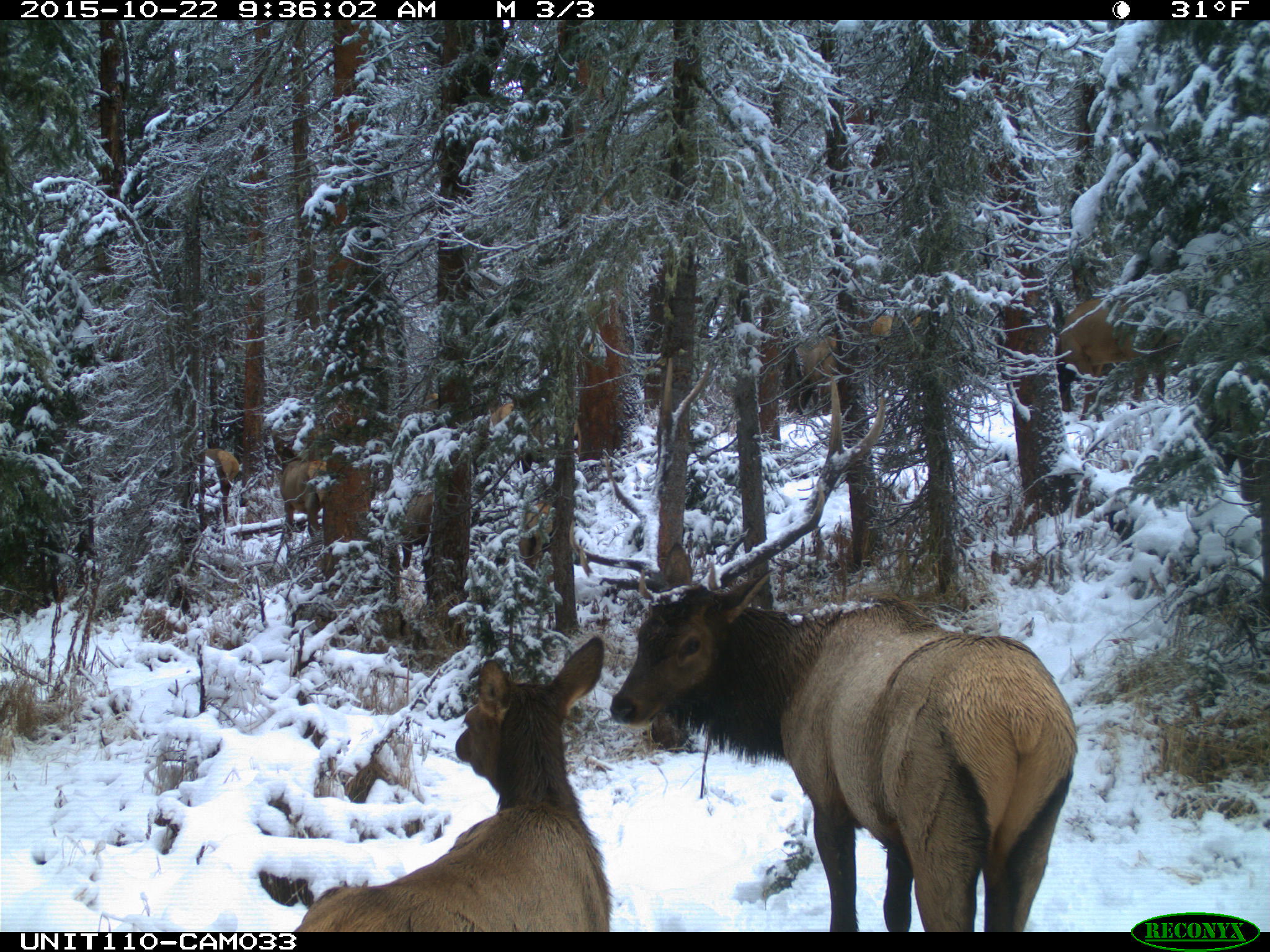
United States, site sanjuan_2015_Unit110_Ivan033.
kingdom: Animalia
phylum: Chordata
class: Mammalia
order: Artiodactyla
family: Cervidae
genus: Cervus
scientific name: Cervus elaphus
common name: red deer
Cervus elaphus (red deer).